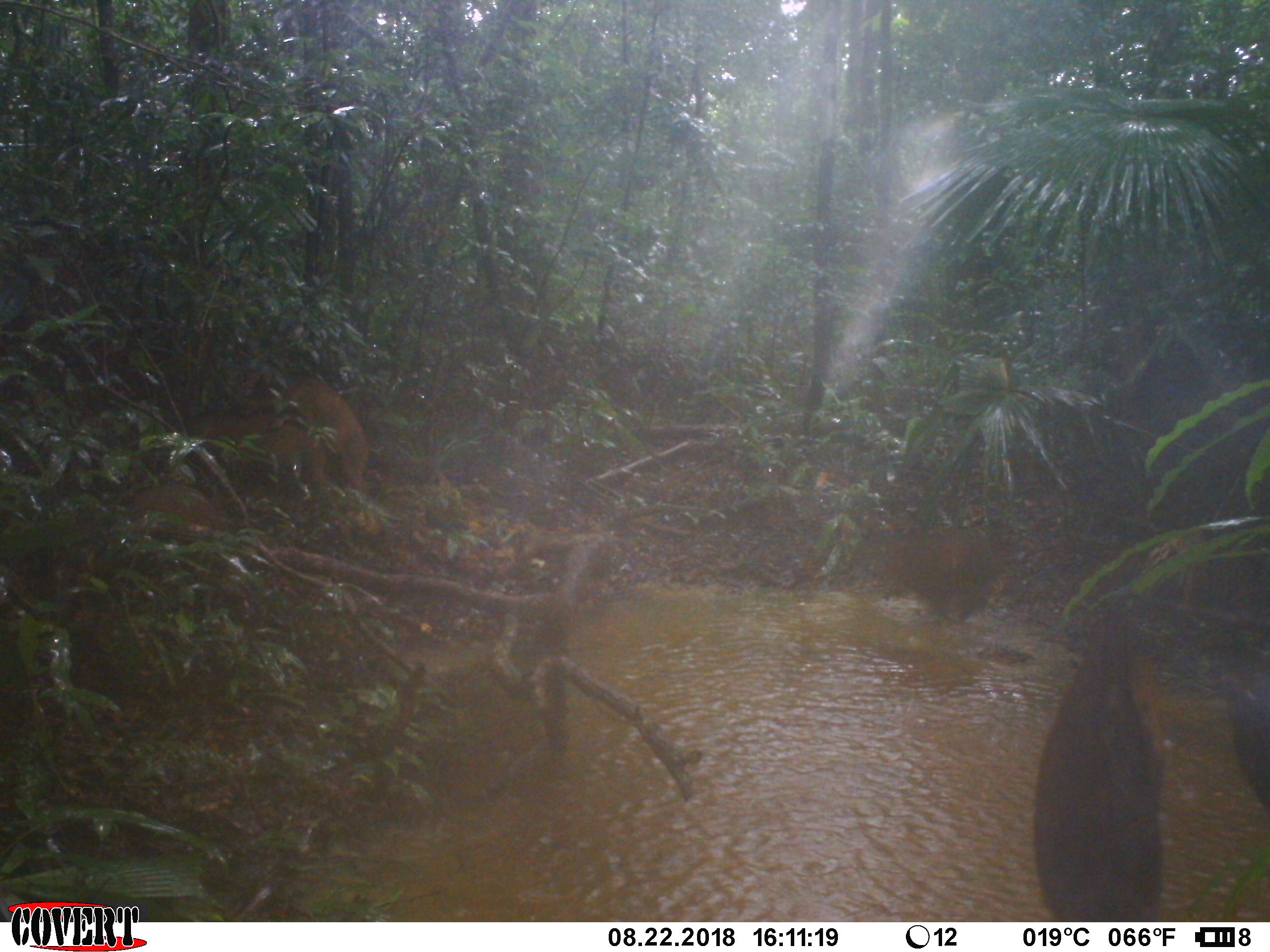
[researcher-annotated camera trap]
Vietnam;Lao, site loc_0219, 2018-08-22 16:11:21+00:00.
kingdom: Animalia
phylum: Chordata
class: Mammalia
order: Artiodactyla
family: Suidae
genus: Sus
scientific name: Sus scrofa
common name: eurasian wild pig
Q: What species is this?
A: Eurasian wild pig (Sus scrofa).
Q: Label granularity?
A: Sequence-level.